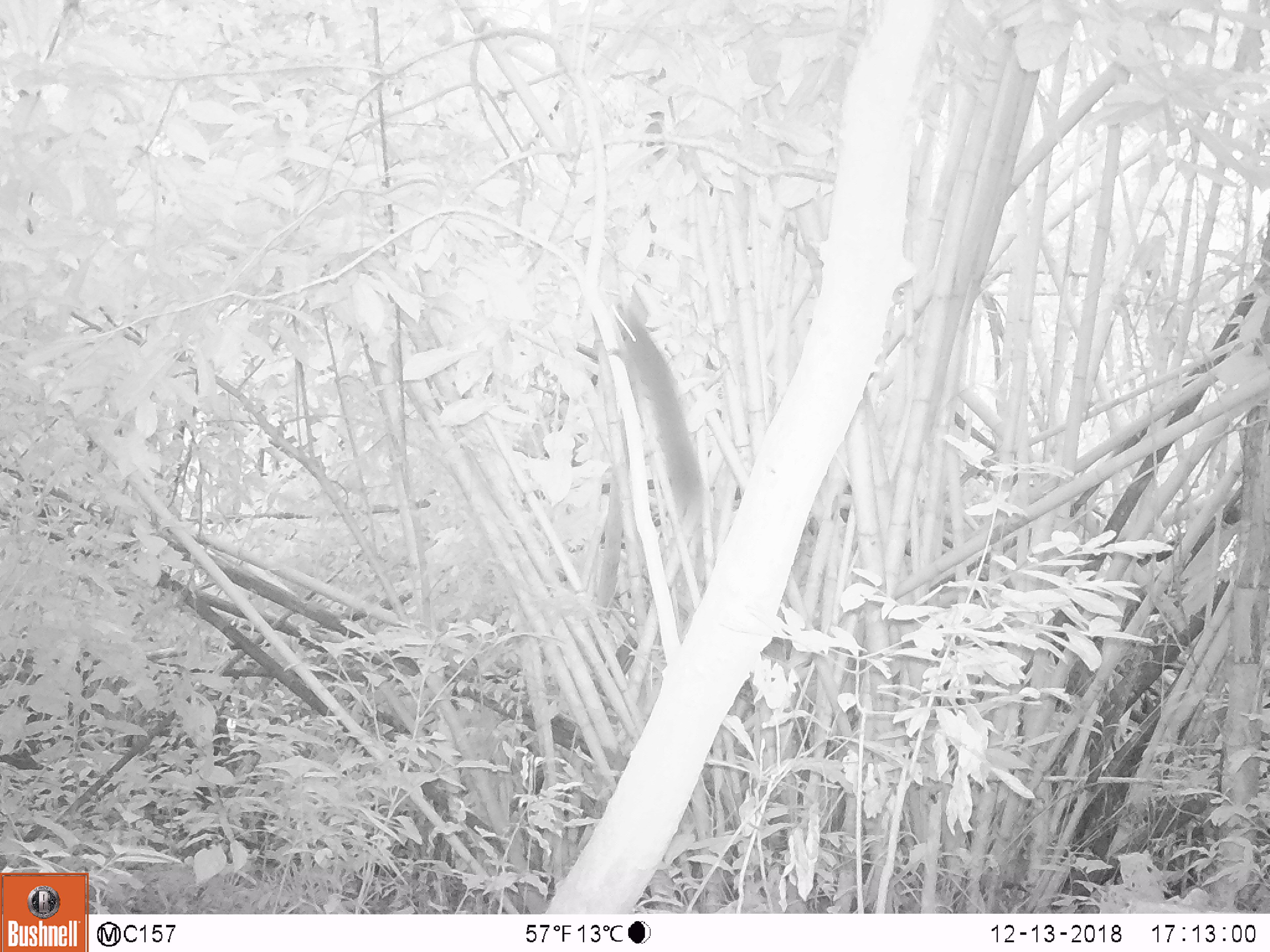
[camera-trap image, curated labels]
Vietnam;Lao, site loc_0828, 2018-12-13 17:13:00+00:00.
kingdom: Animalia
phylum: Chordata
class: Mammalia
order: Rodentia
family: Sciuridae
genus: Sciurus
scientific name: Sciurus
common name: squirrel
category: unidentified squirrel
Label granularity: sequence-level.